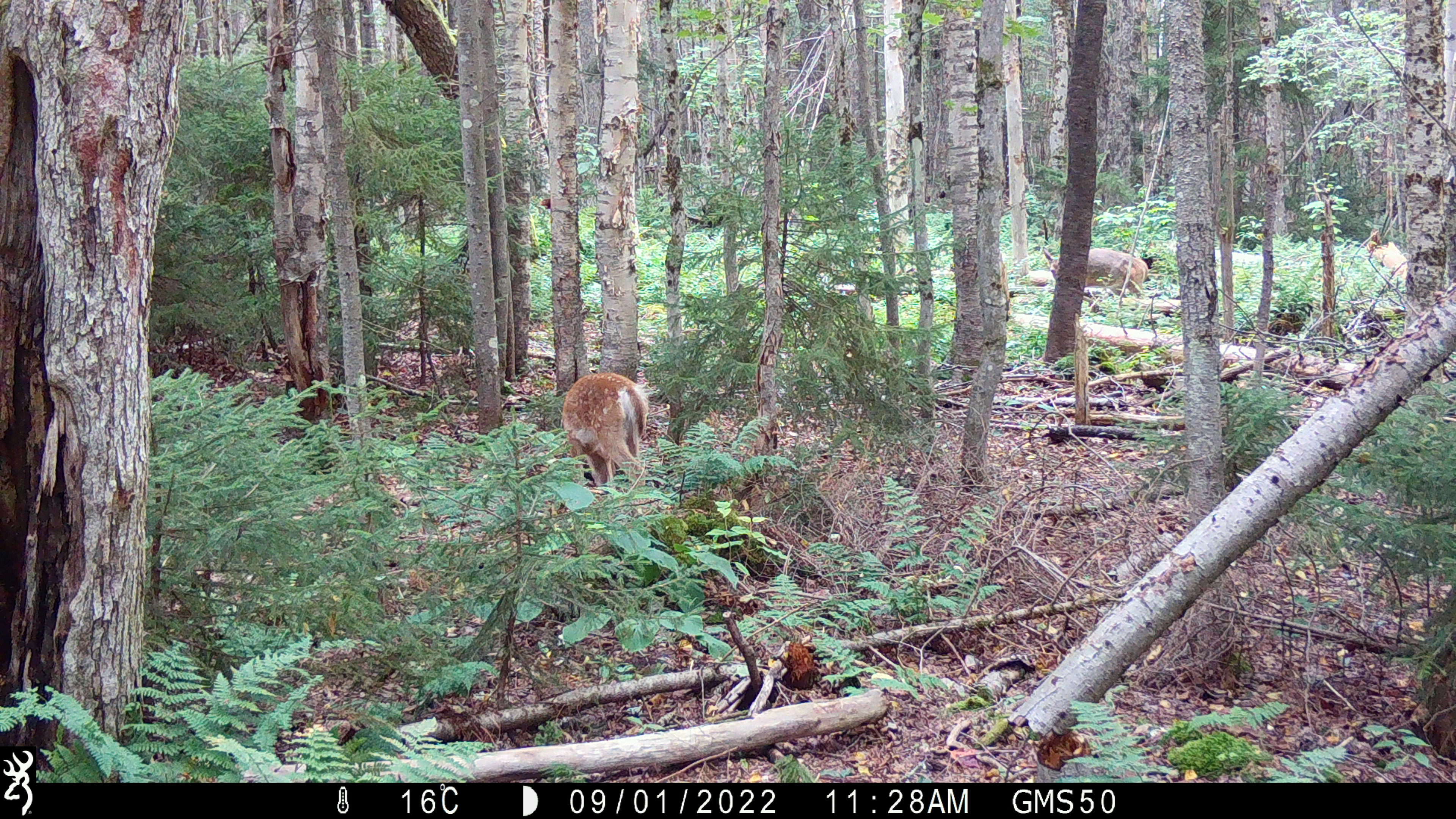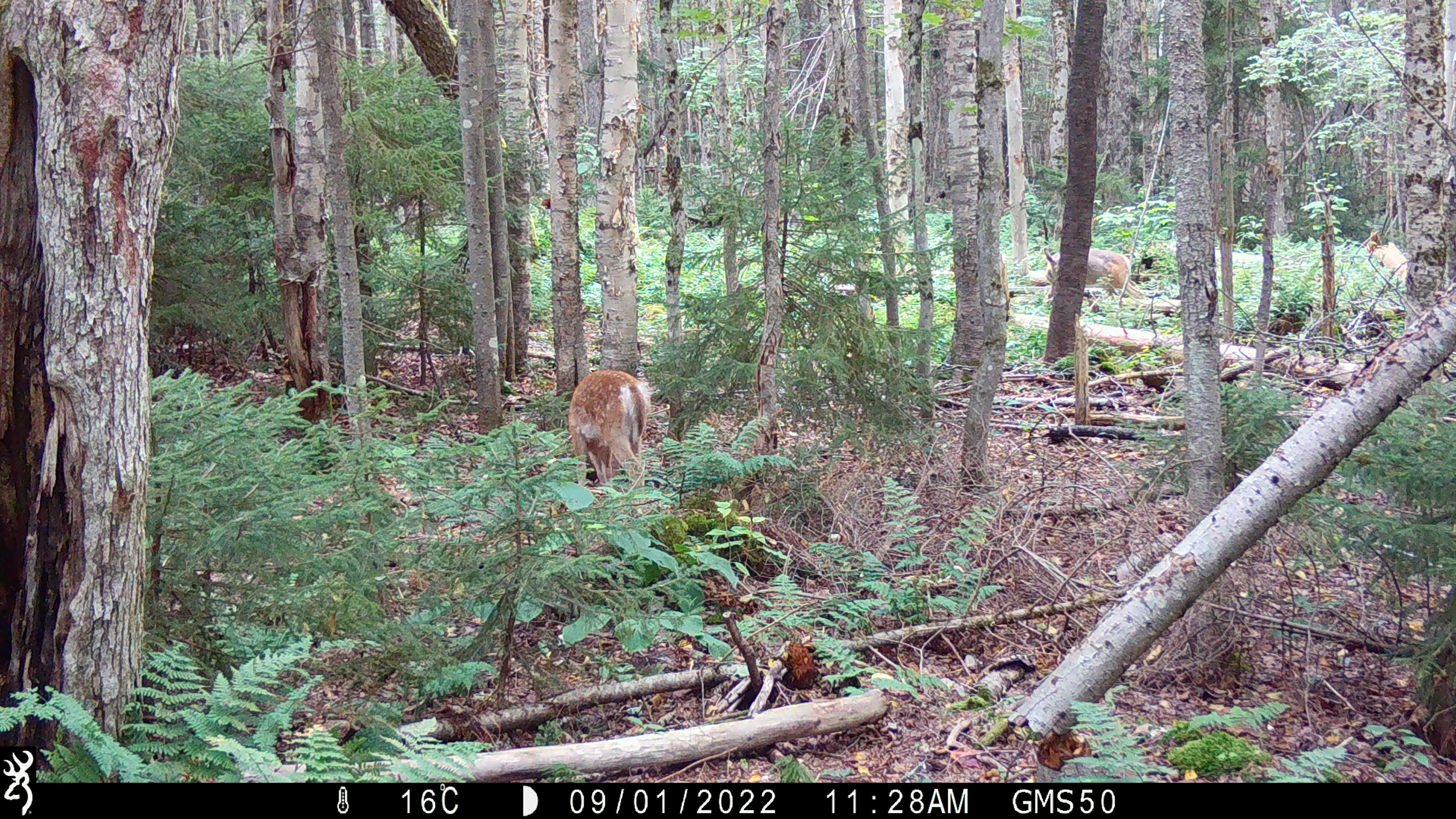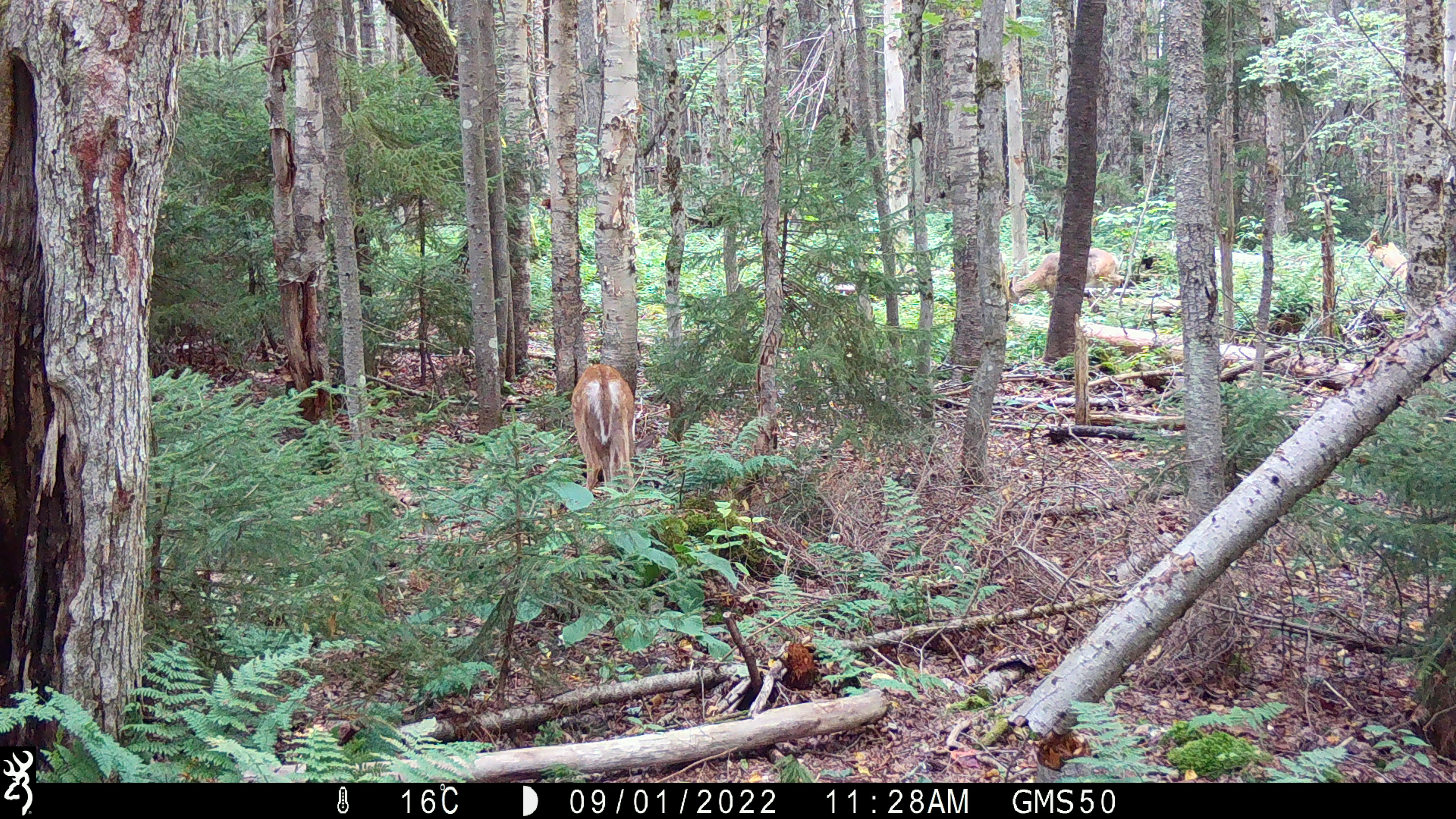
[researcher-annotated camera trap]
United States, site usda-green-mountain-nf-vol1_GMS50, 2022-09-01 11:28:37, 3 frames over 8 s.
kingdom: Animalia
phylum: Chordata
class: Mammalia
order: Artiodactyla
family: Cervidae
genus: Odocoileus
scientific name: Odocoileus virginianus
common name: white-tailed deer